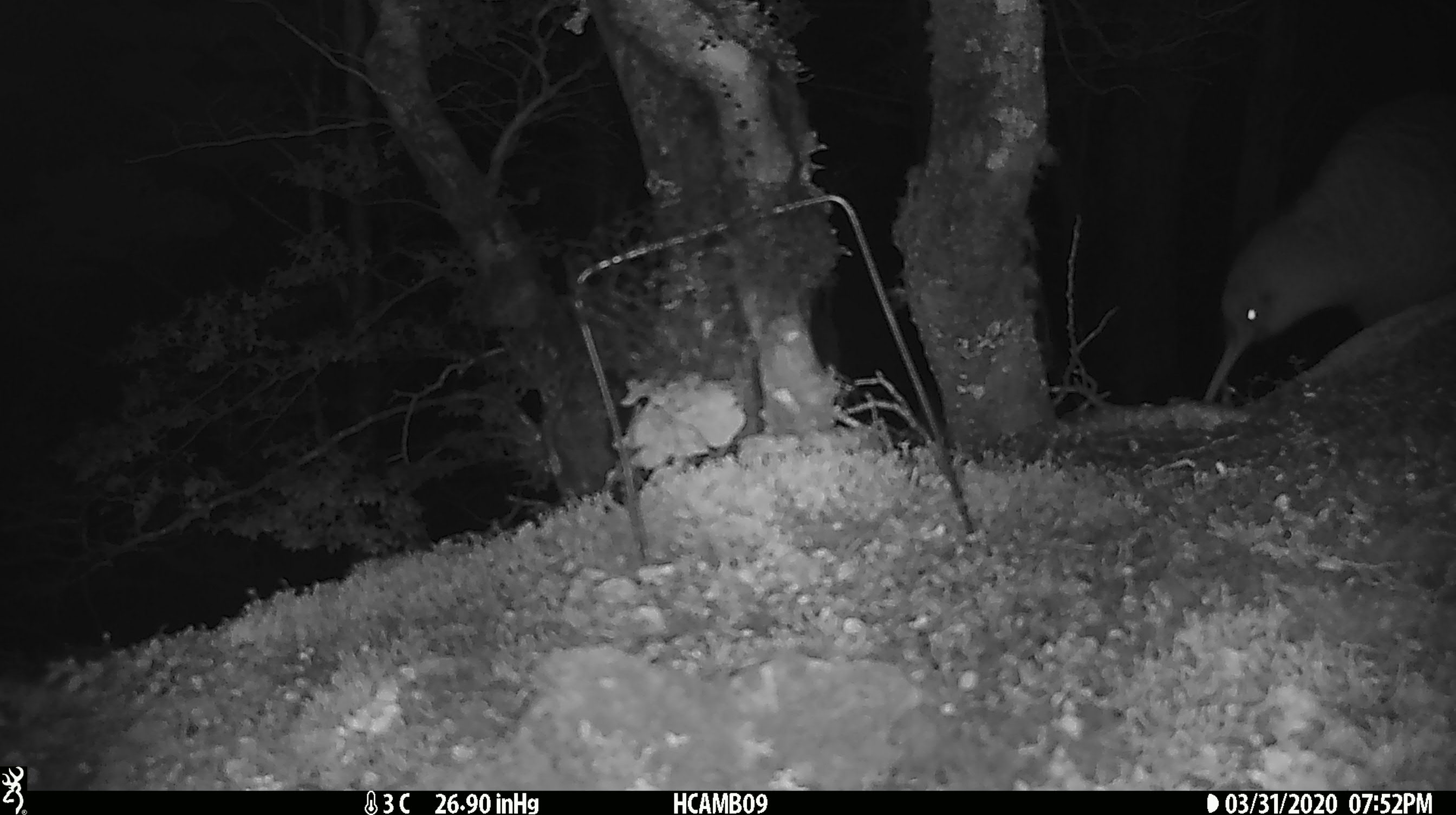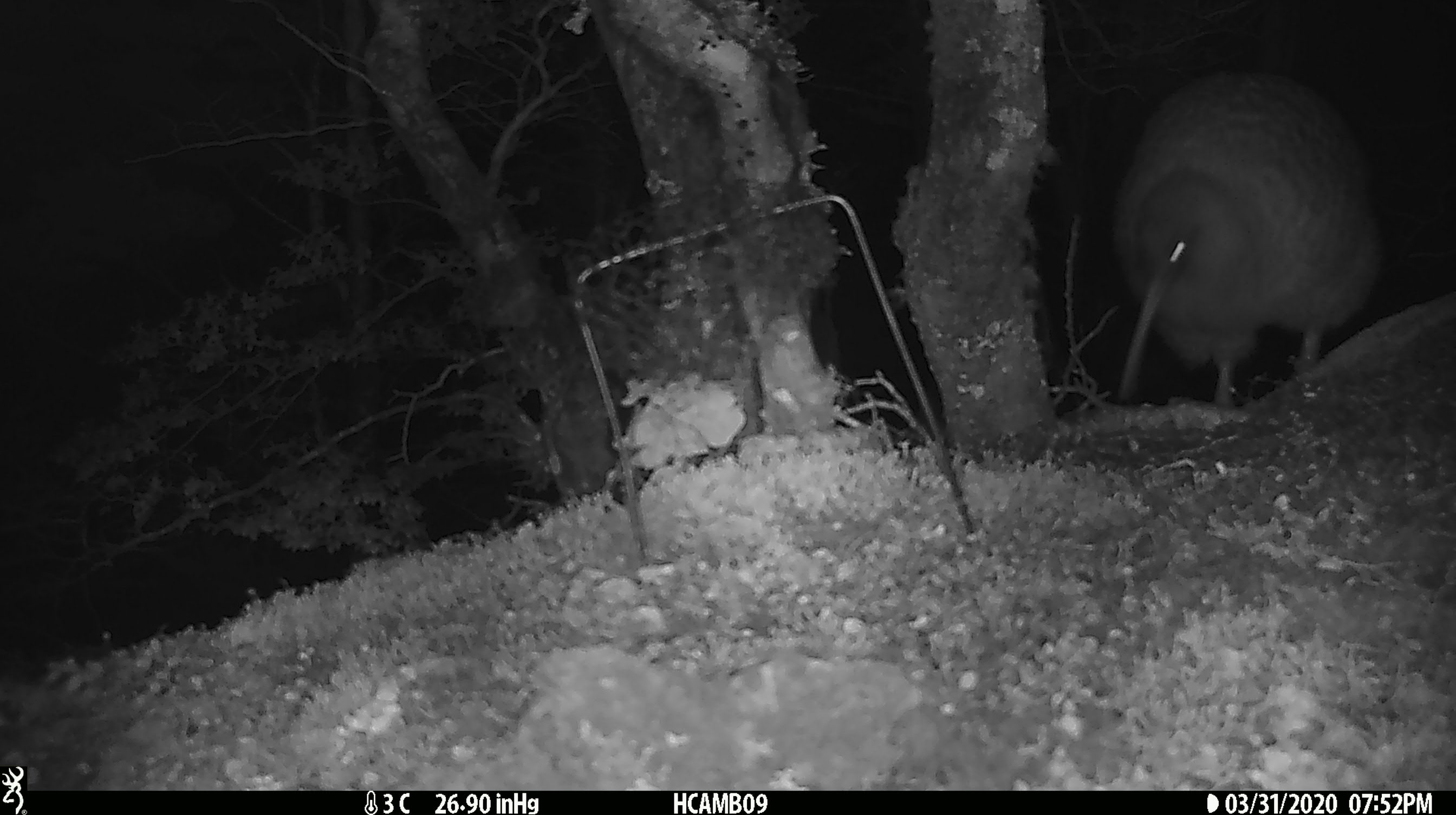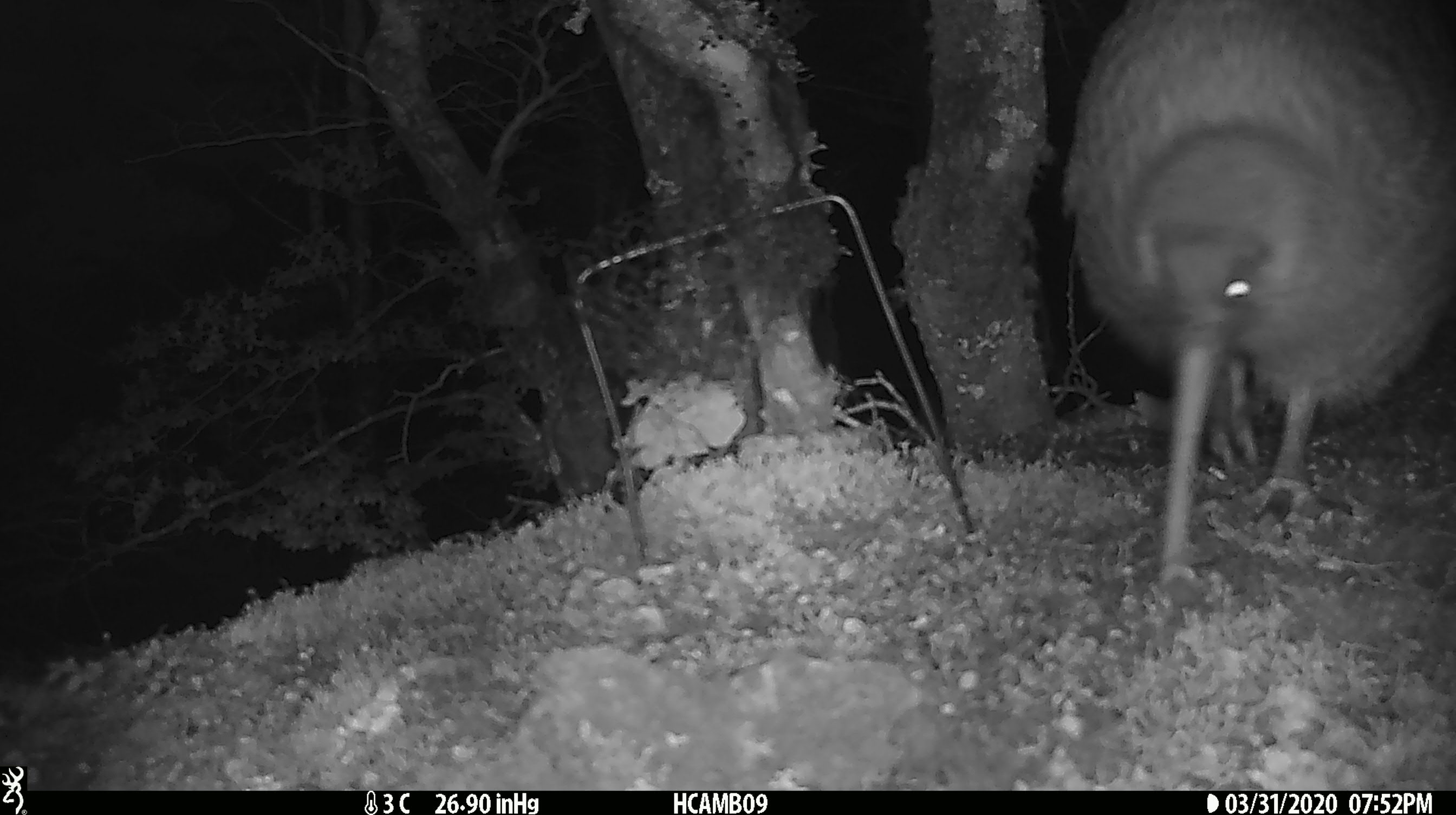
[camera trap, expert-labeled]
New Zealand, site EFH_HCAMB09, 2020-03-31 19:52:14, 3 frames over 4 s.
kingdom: Animalia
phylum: Chordata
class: Aves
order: Apterygiformes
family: Apterygidae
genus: Apteryx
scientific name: Apteryx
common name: kiwi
Kiwi (Apteryx).